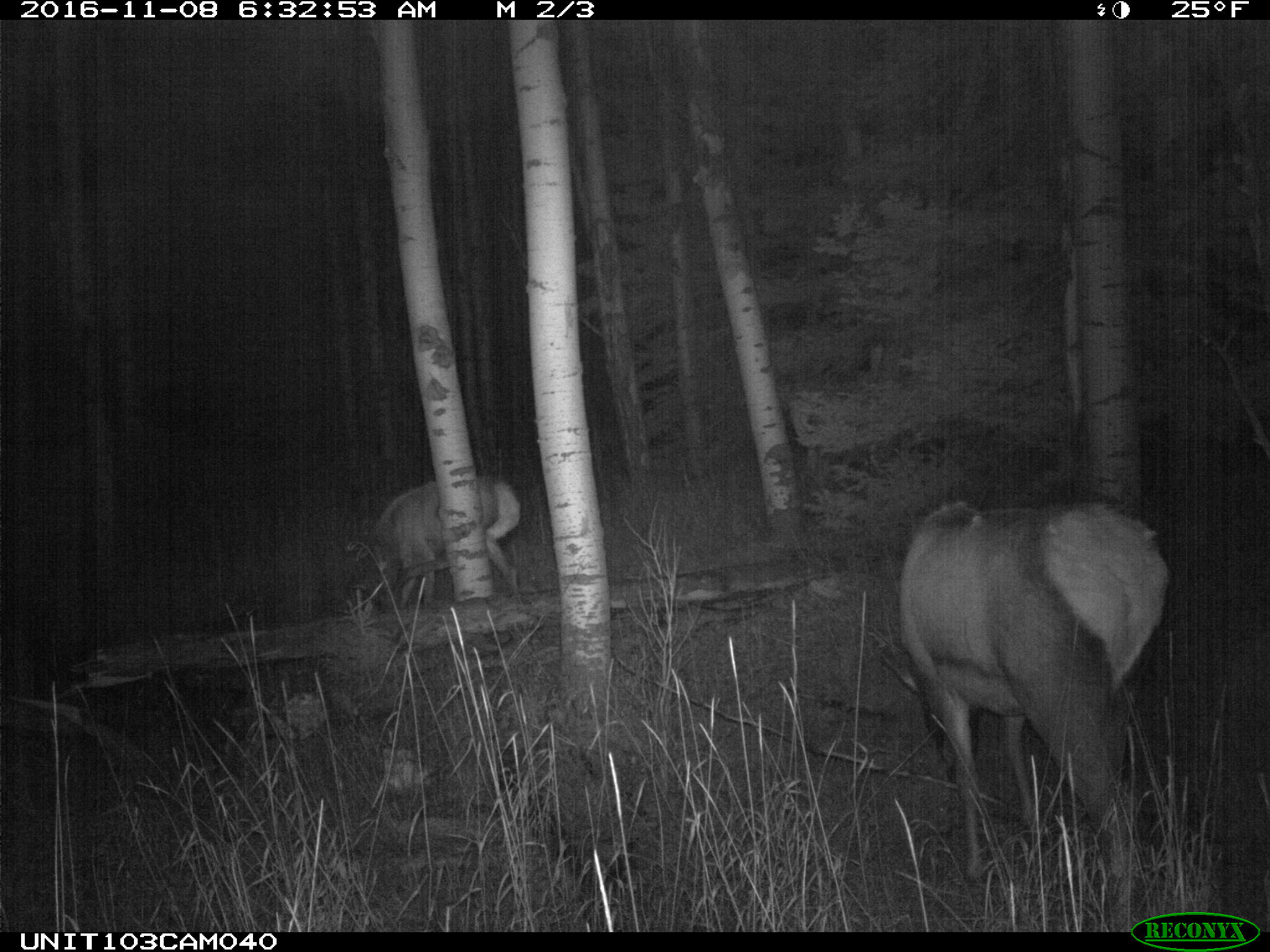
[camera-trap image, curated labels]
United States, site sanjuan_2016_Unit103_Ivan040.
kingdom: Animalia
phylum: Chordata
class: Mammalia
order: Artiodactyla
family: Cervidae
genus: Cervus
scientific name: Cervus elaphus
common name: red deer